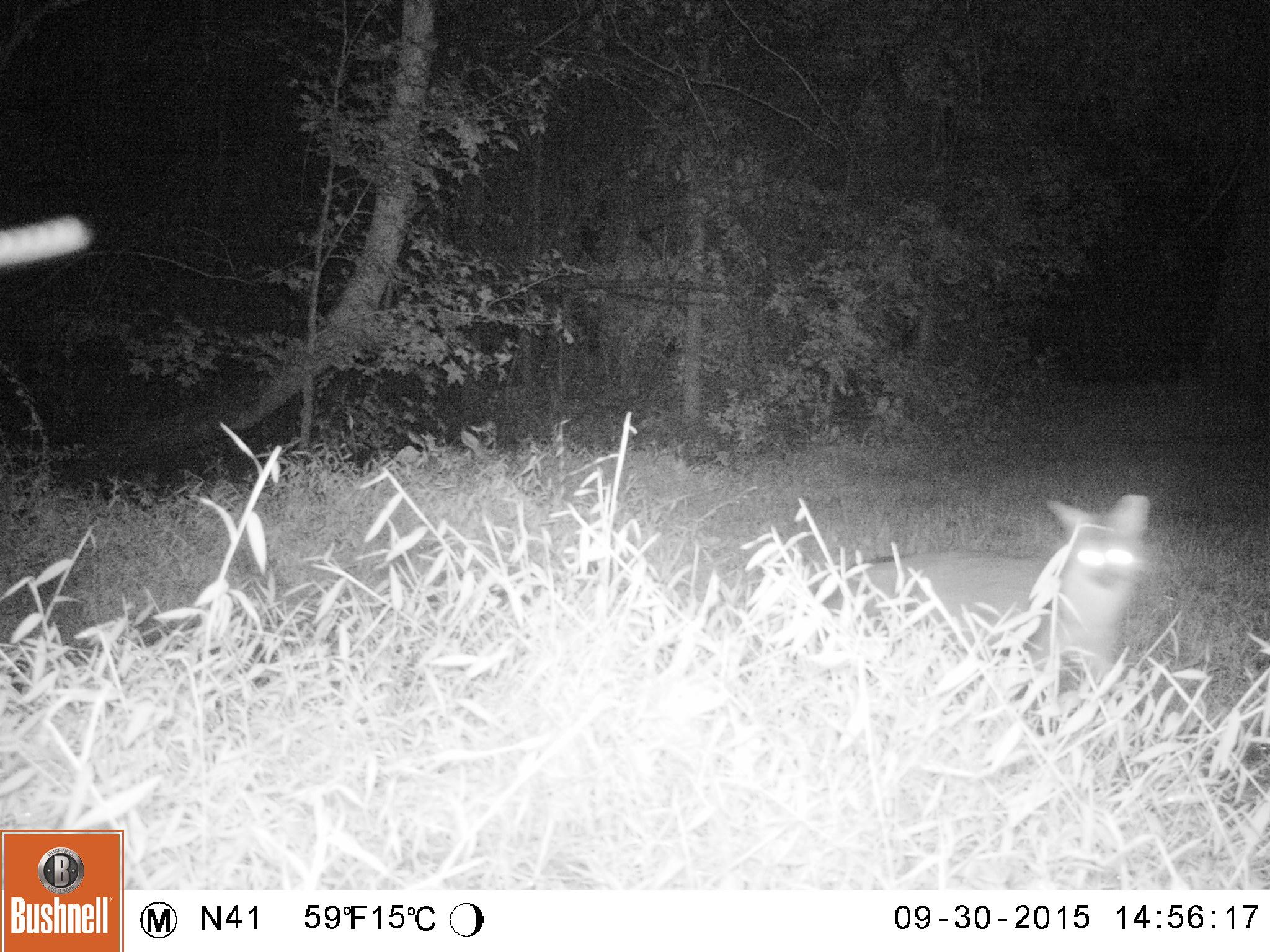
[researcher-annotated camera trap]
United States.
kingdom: Animalia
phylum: Chordata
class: Mammalia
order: Carnivora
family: Canidae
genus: Urocyon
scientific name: Urocyon cinereoargenteus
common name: gray fox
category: Grey Fox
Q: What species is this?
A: Grey Fox (gray fox) (Urocyon cinereoargenteus).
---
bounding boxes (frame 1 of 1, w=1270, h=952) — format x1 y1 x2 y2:
Grey Fox: 794 486 1161 660